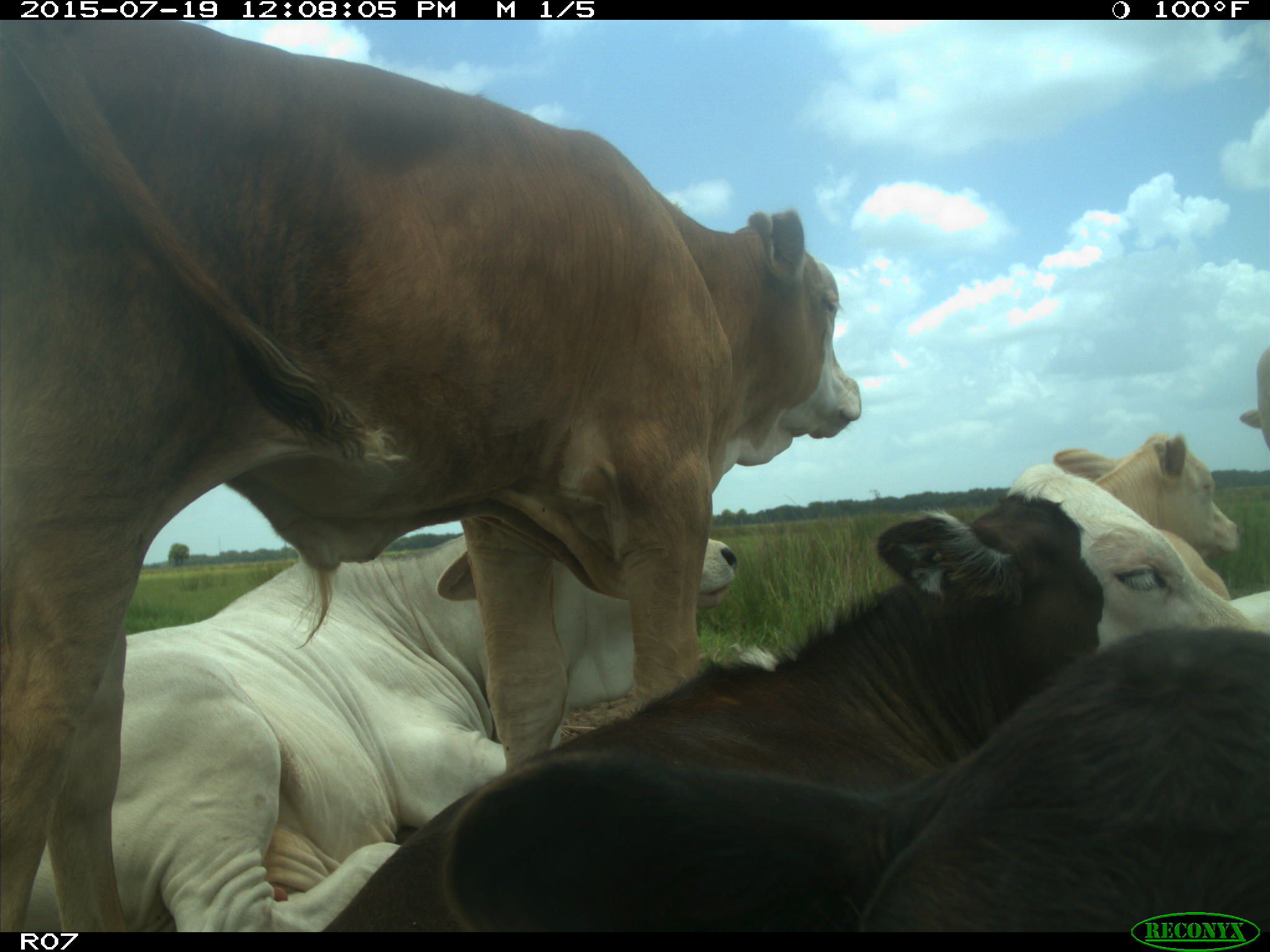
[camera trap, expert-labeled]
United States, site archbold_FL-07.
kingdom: Animalia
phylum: Chordata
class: Mammalia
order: Artiodactyla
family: Bovidae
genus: Bos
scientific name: Bos taurus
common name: domestic cow